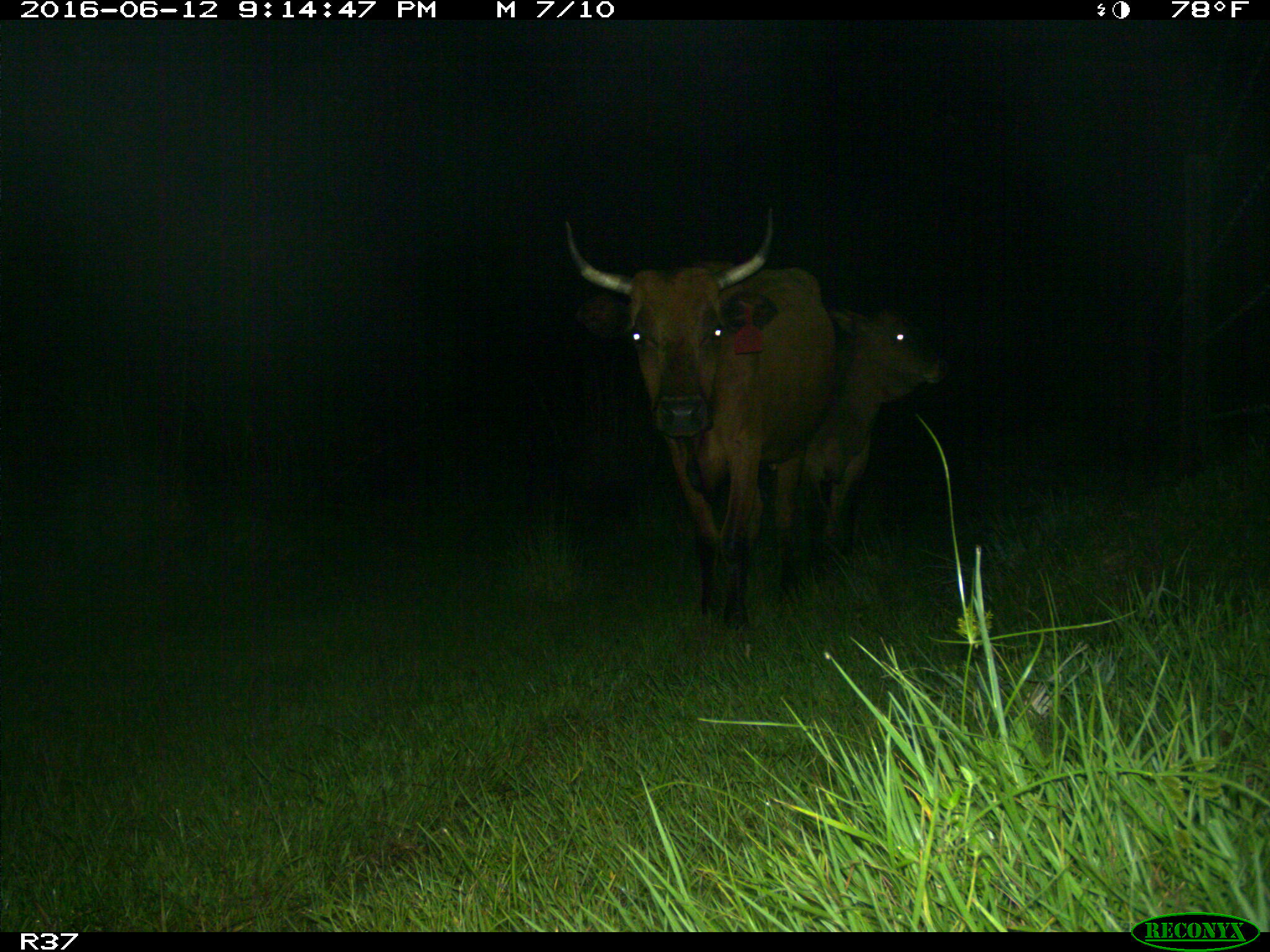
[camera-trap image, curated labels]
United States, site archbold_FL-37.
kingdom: Animalia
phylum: Chordata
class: Mammalia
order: Artiodactyla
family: Bovidae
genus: Bos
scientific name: Bos taurus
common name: domestic cow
Bos taurus (domestic cow).